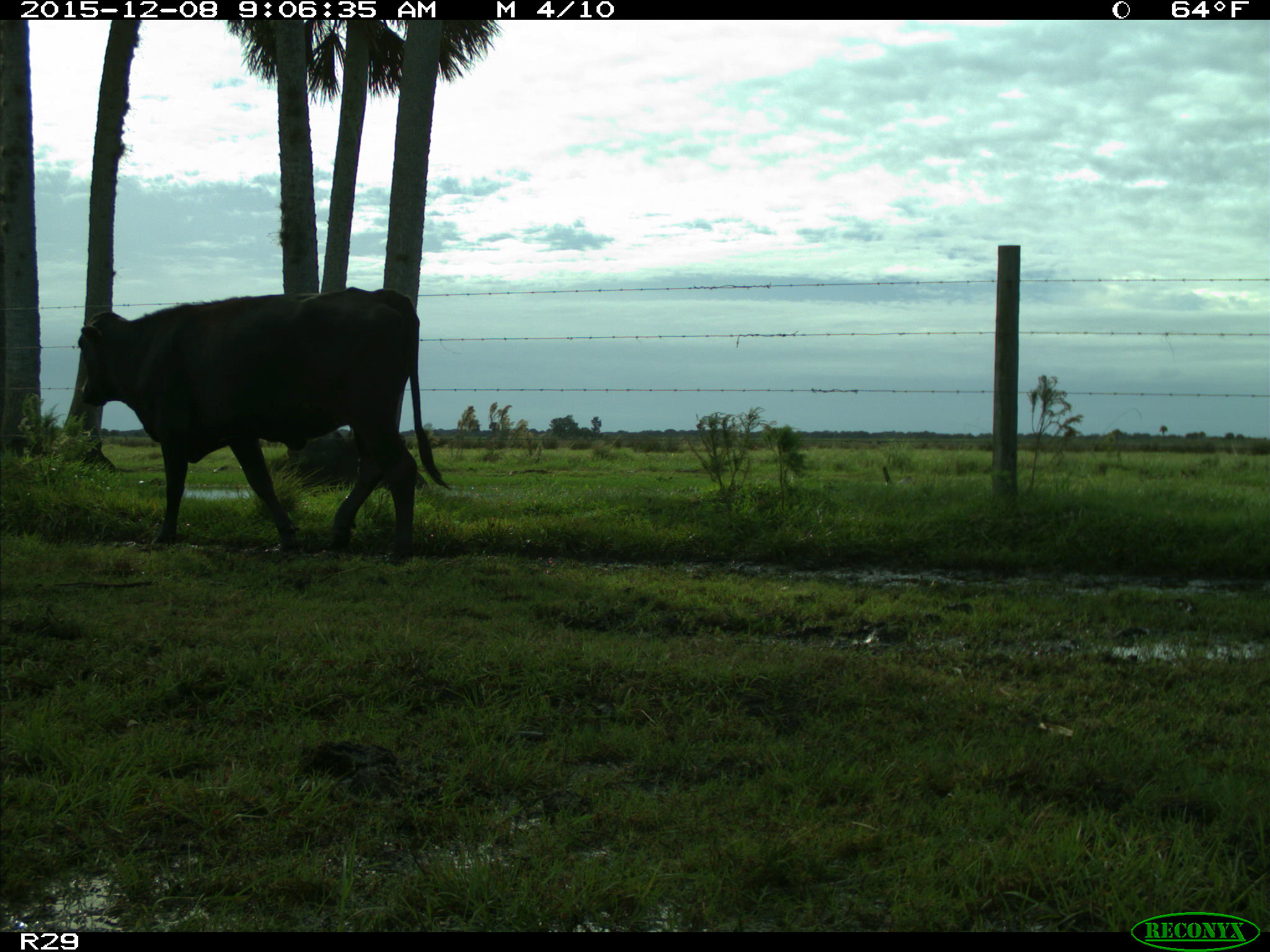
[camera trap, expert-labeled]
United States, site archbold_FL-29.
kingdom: Animalia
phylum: Chordata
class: Mammalia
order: Artiodactyla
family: Bovidae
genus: Bos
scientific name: Bos taurus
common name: domestic cow